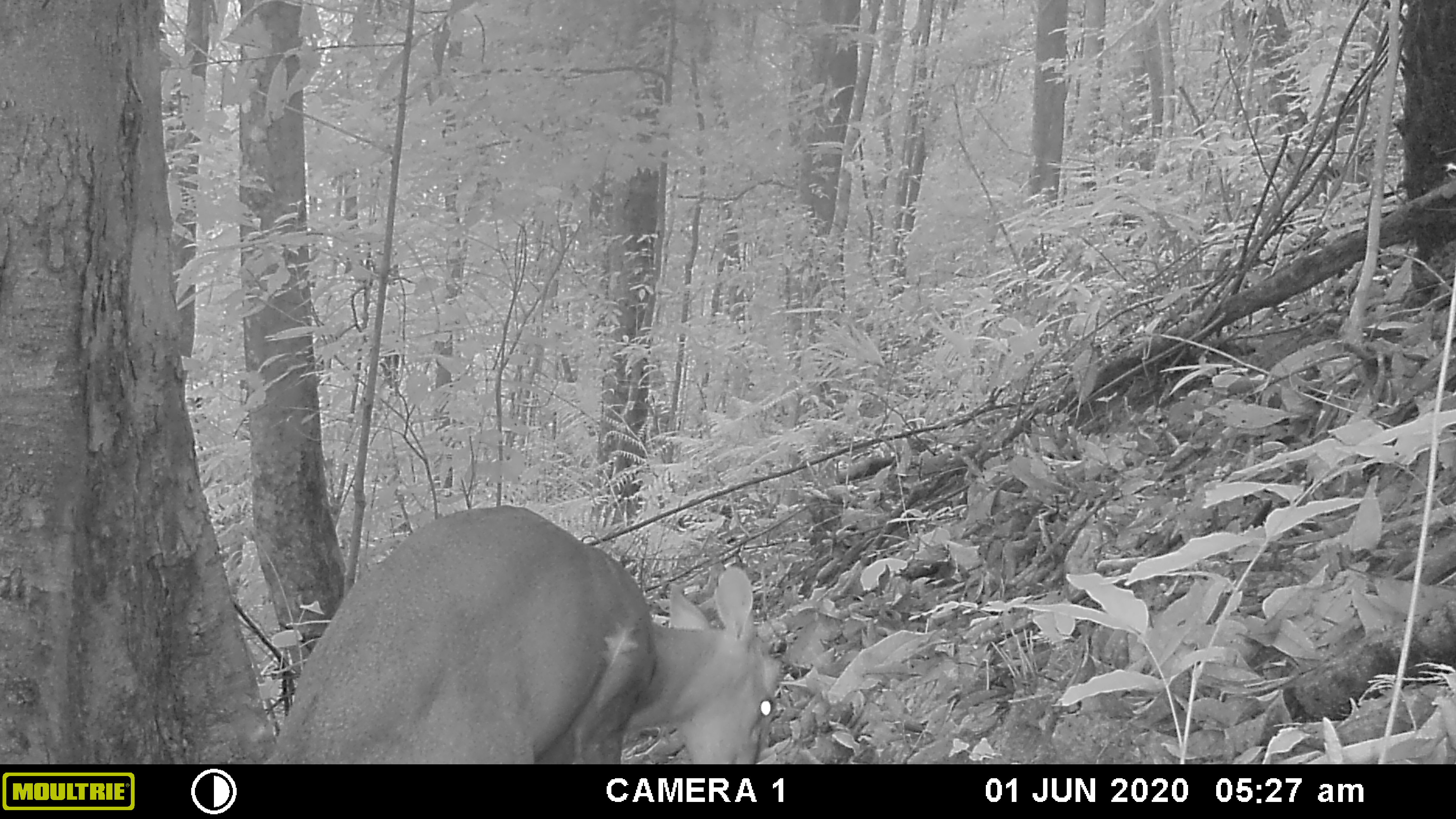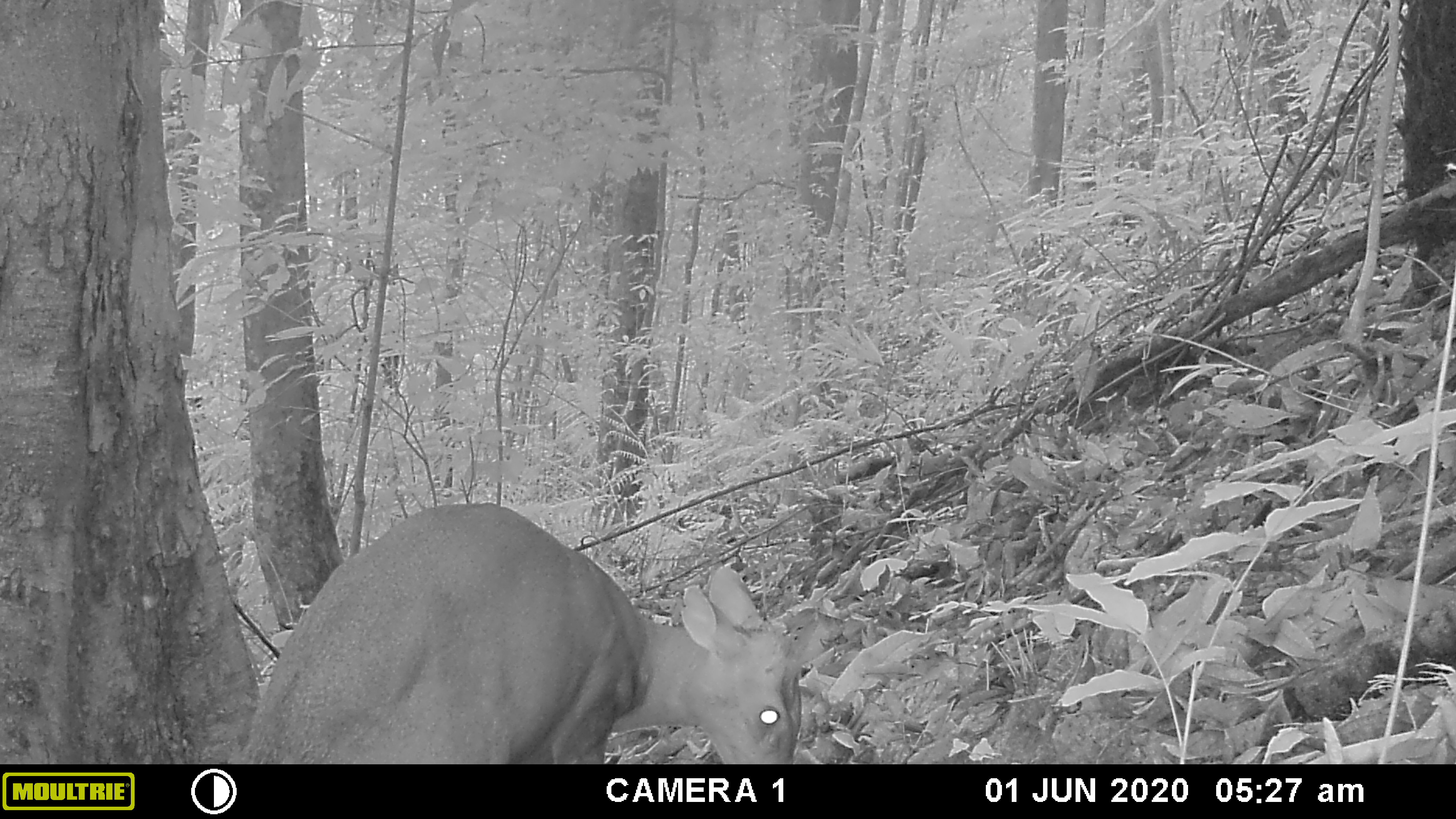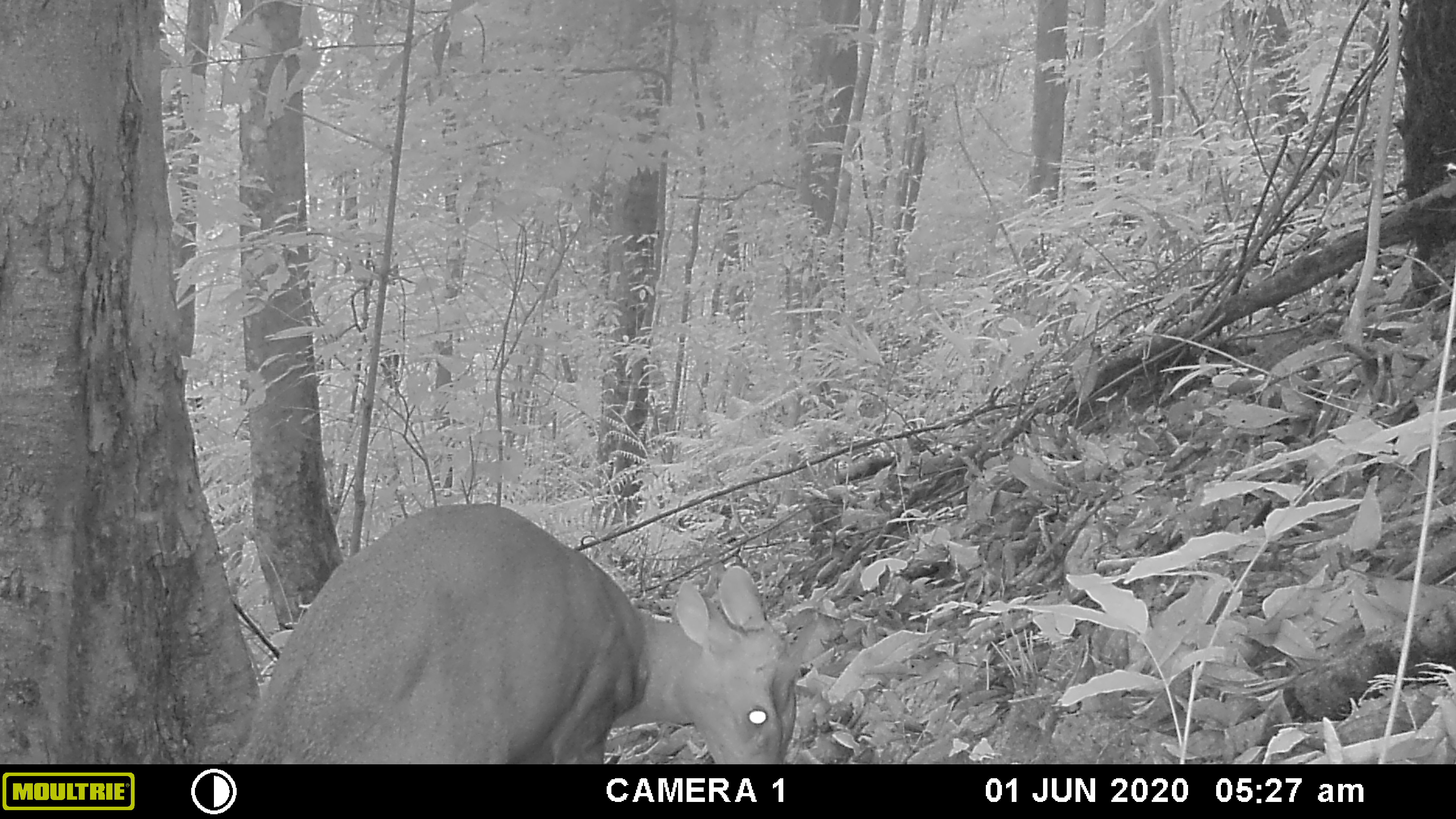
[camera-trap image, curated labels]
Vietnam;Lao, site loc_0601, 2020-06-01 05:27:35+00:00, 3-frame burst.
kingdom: Animalia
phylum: Chordata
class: Mammalia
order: Artiodactyla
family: Cervidae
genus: Muntiacus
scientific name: Muntiacus rooseveltorum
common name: roosevelt's muntjac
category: roosevelts muntjac group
Roosevelts muntjac group (roosevelt's muntjac) (Muntiacus rooseveltorum). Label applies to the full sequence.